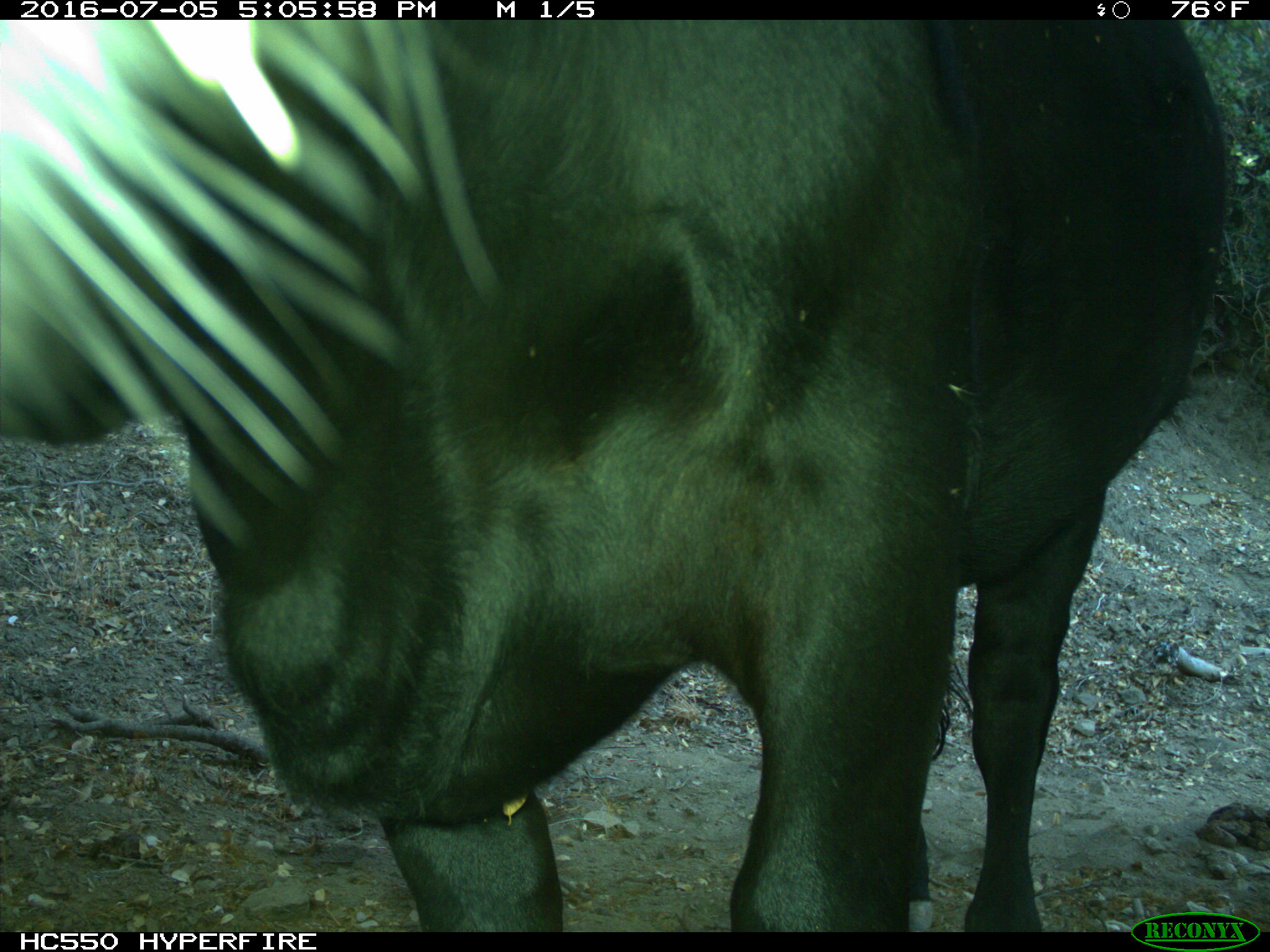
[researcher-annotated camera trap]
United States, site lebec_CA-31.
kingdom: Animalia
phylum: Chordata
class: Mammalia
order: Artiodactyla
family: Bovidae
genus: Bos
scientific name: Bos taurus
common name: domestic cow